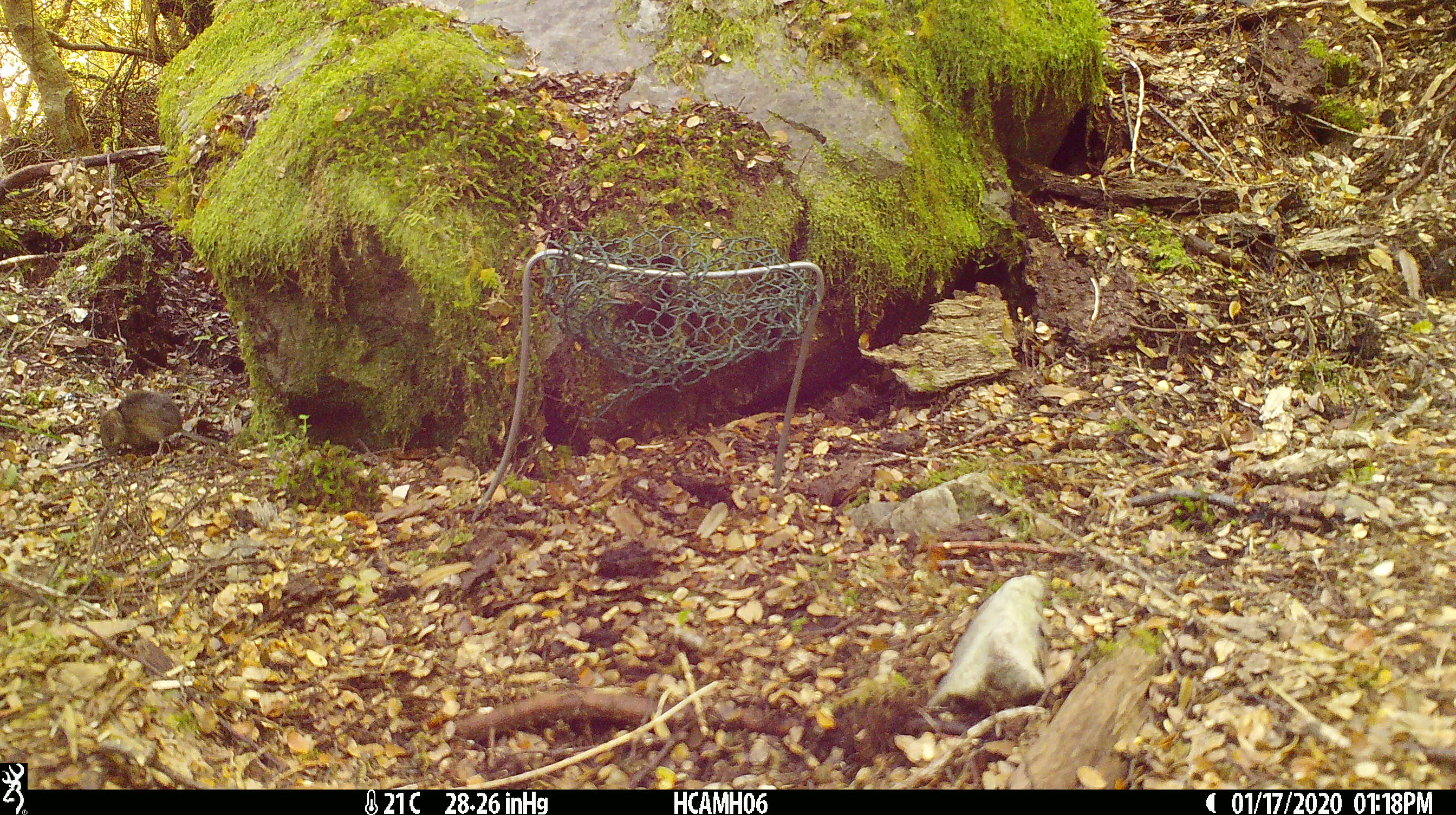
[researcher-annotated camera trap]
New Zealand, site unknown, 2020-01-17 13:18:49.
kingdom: Animalia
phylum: Chordata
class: Mammalia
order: Rodentia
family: Muridae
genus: Mus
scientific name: Mus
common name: mouse